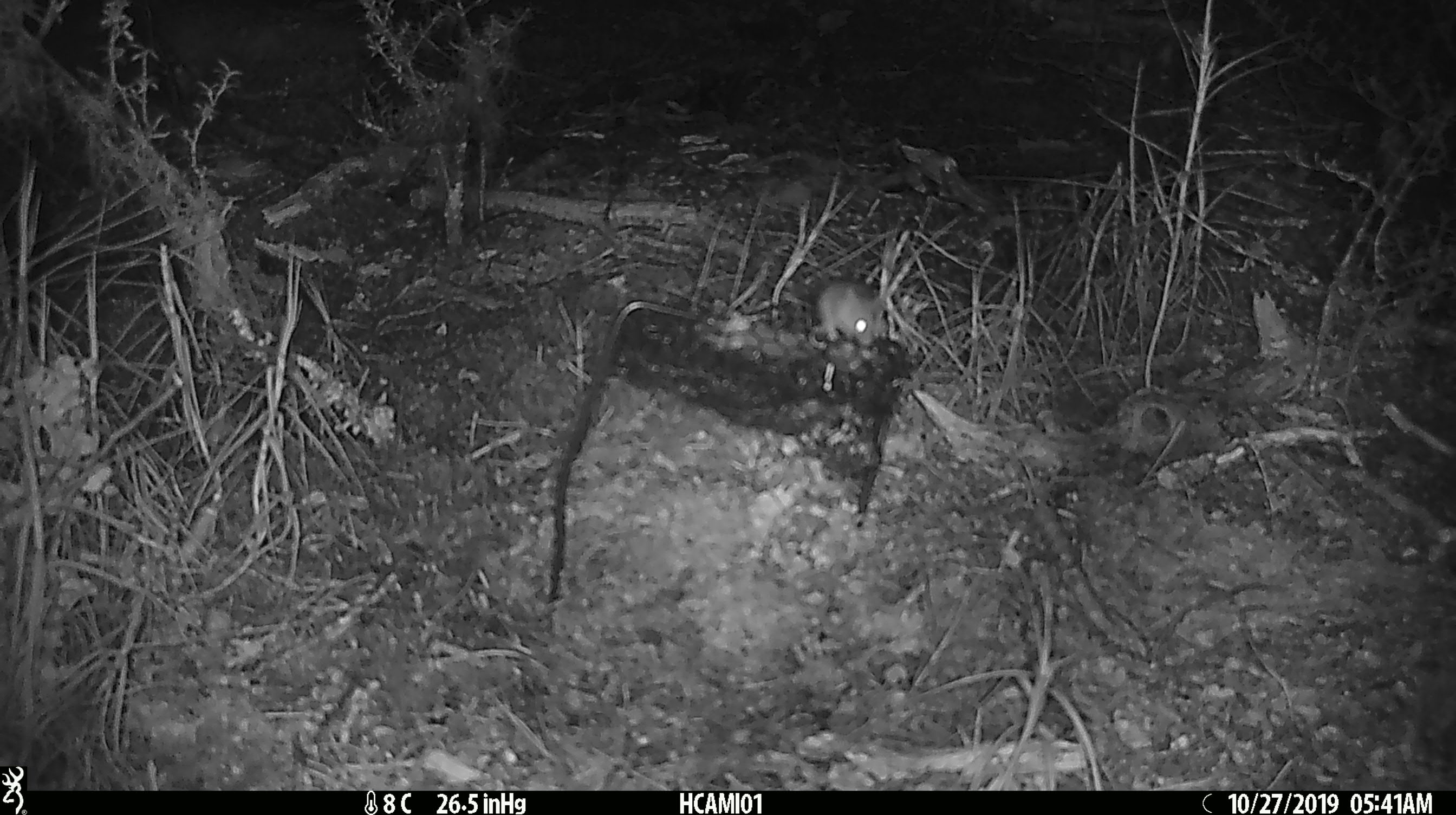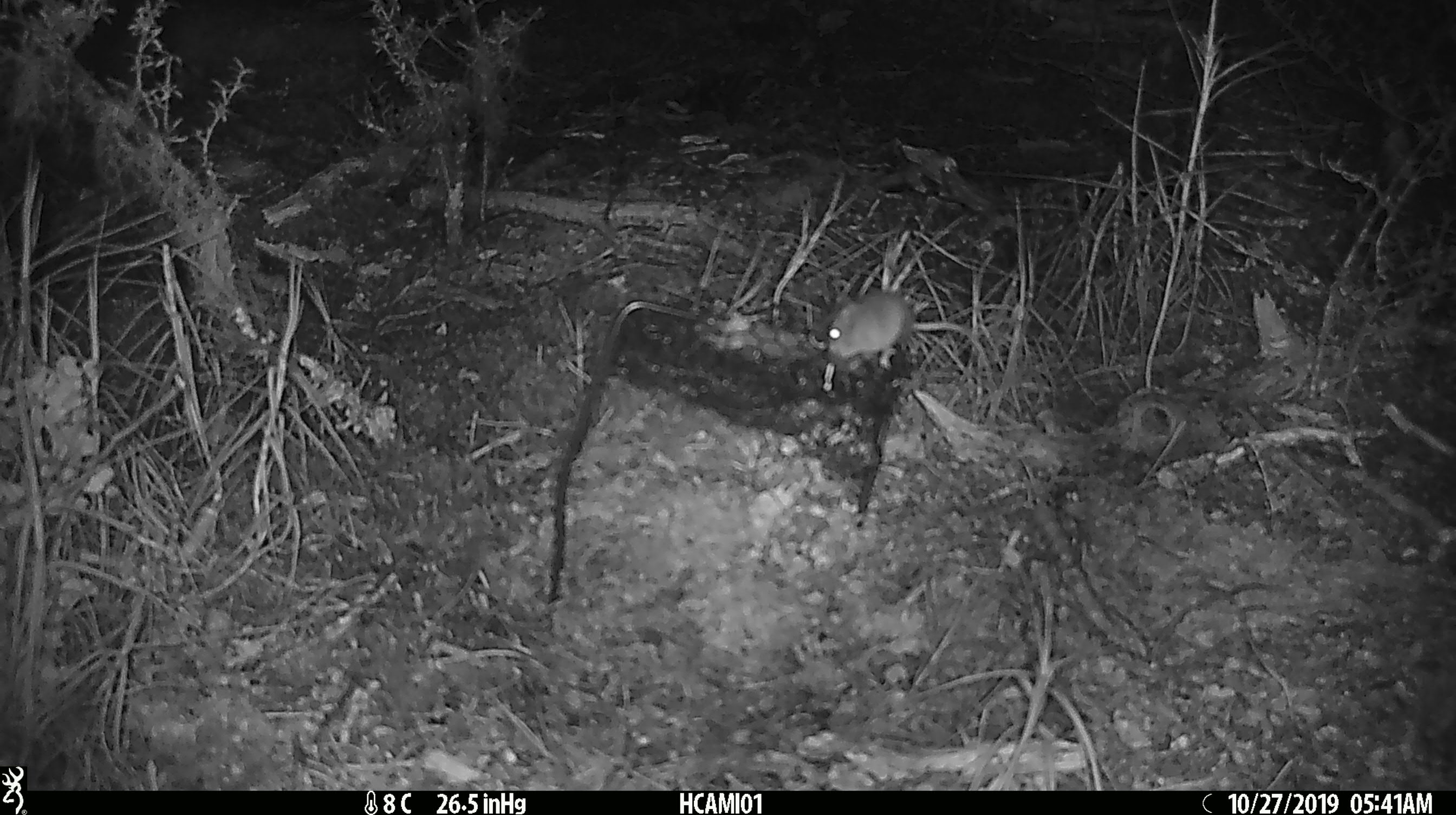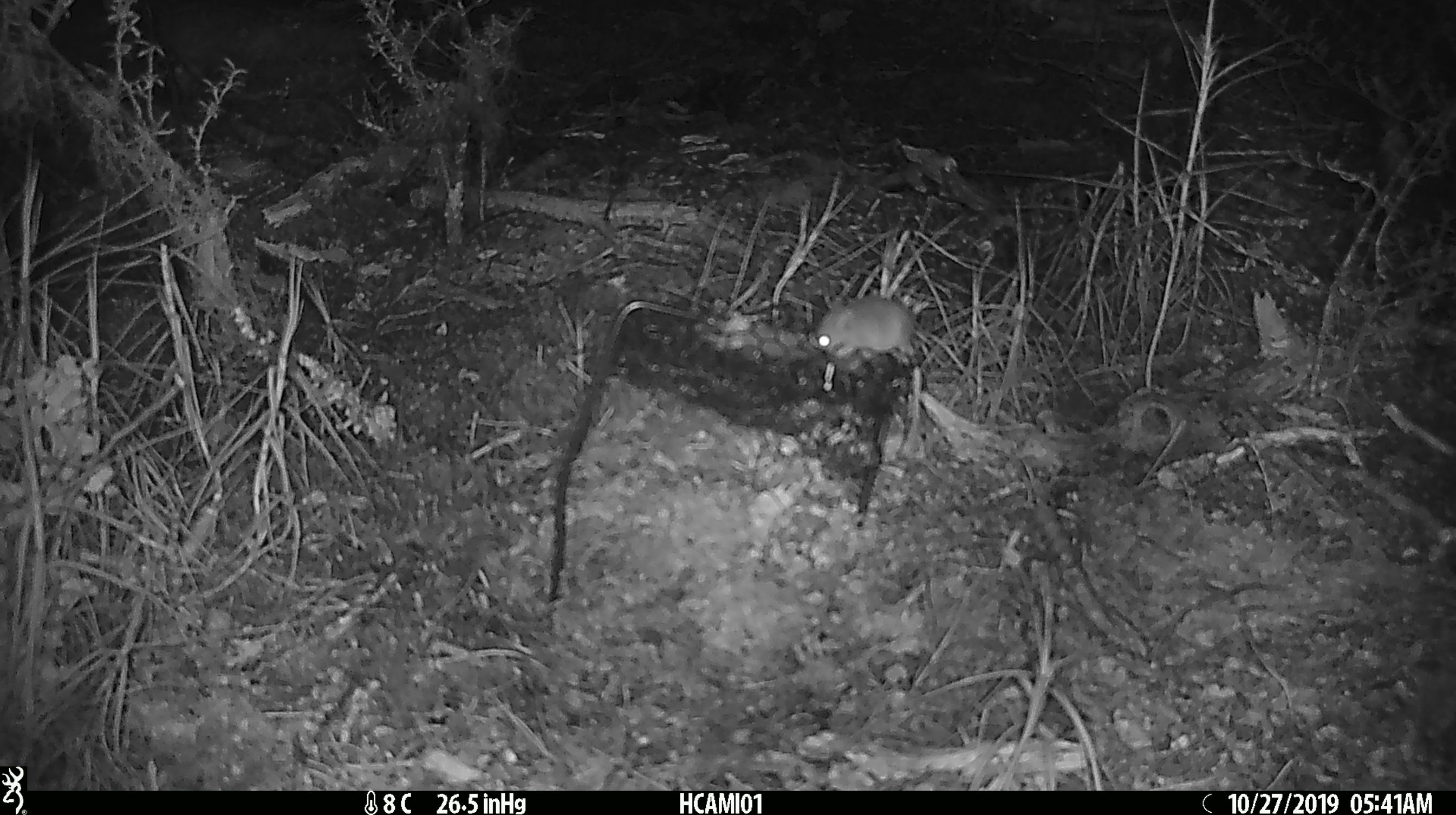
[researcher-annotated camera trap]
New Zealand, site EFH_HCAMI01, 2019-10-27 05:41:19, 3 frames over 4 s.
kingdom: Animalia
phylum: Chordata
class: Mammalia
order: Rodentia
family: Muridae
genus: Mus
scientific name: Mus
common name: mouse